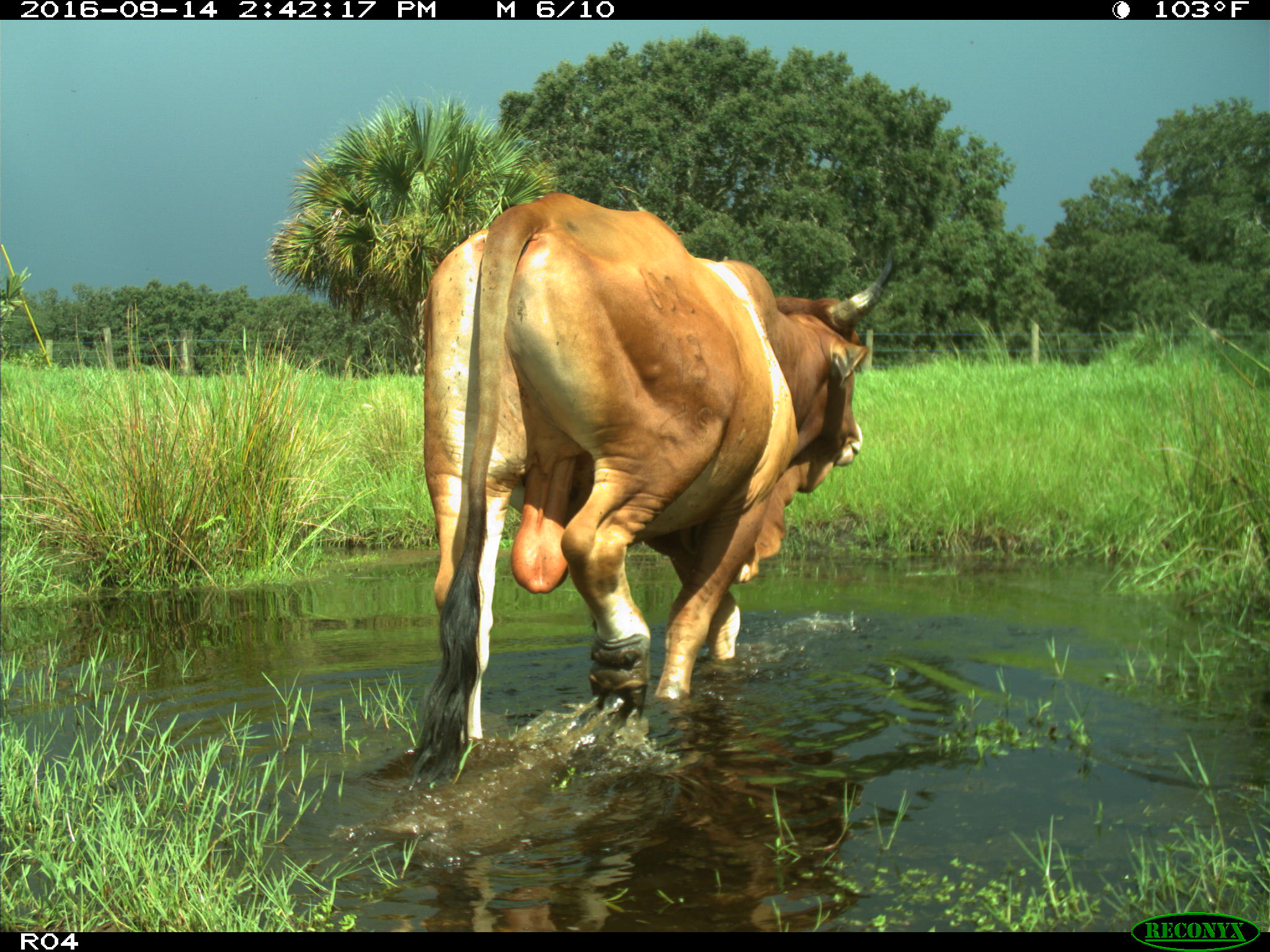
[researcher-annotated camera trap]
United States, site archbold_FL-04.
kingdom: Animalia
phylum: Chordata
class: Mammalia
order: Artiodactyla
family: Bovidae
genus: Bos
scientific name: Bos taurus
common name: domestic cow